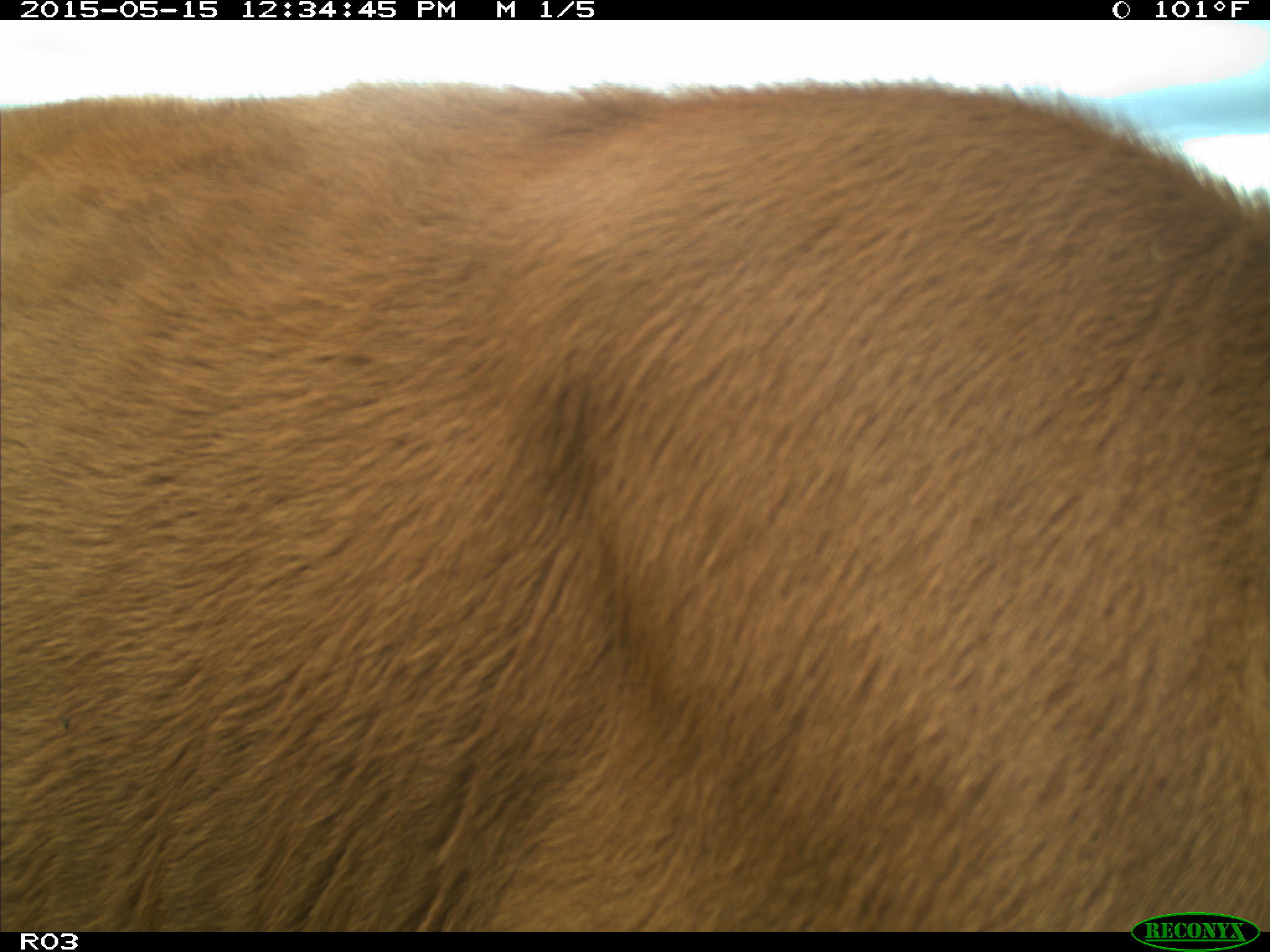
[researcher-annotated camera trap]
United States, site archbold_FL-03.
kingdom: Animalia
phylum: Chordata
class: Mammalia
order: Artiodactyla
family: Bovidae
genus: Bos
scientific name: Bos taurus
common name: domestic cow